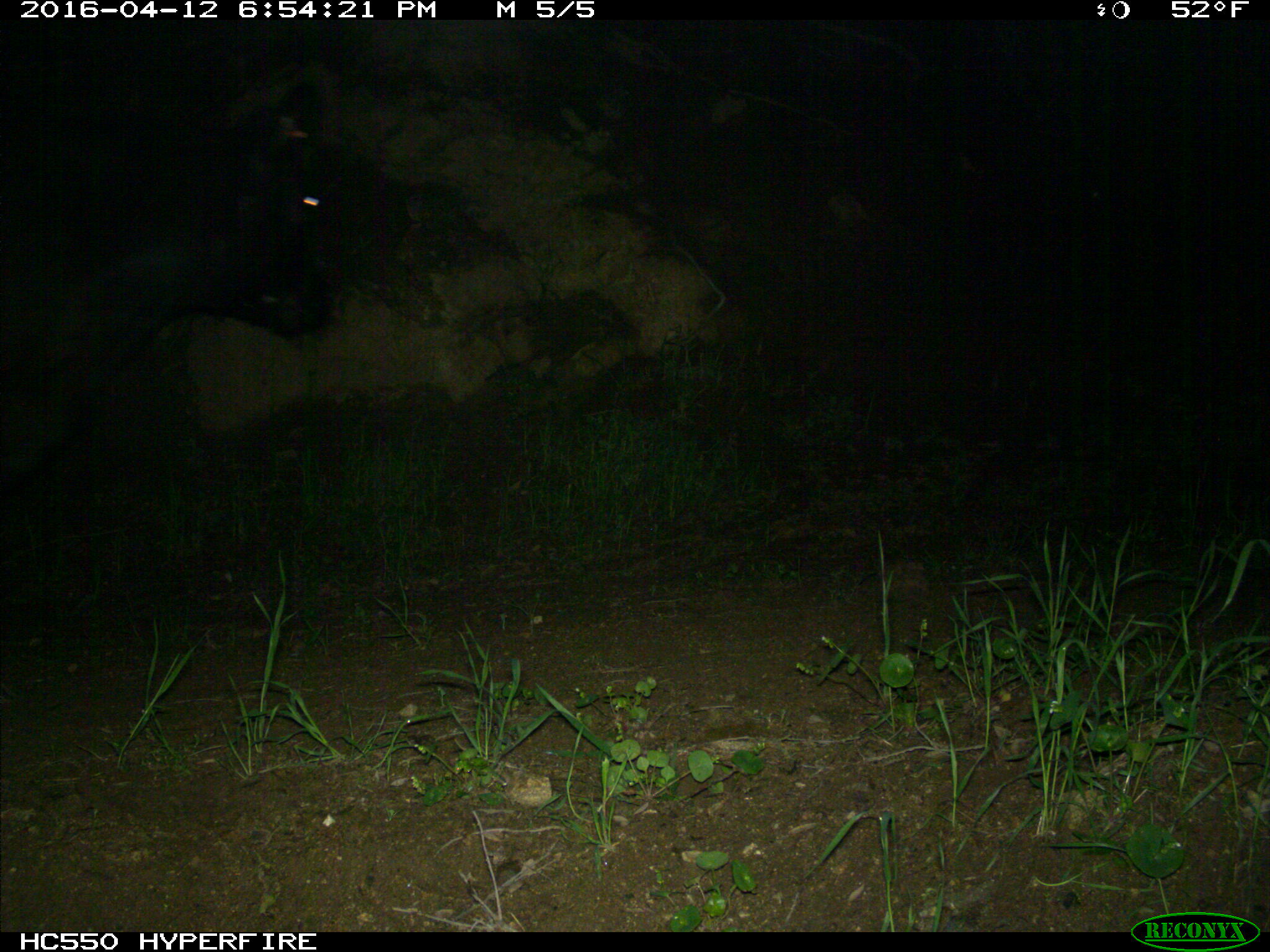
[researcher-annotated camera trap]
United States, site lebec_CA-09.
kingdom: Animalia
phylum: Chordata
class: Mammalia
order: Artiodactyla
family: Bovidae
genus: Bos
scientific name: Bos taurus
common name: domestic cow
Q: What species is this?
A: Bos taurus (domestic cow).